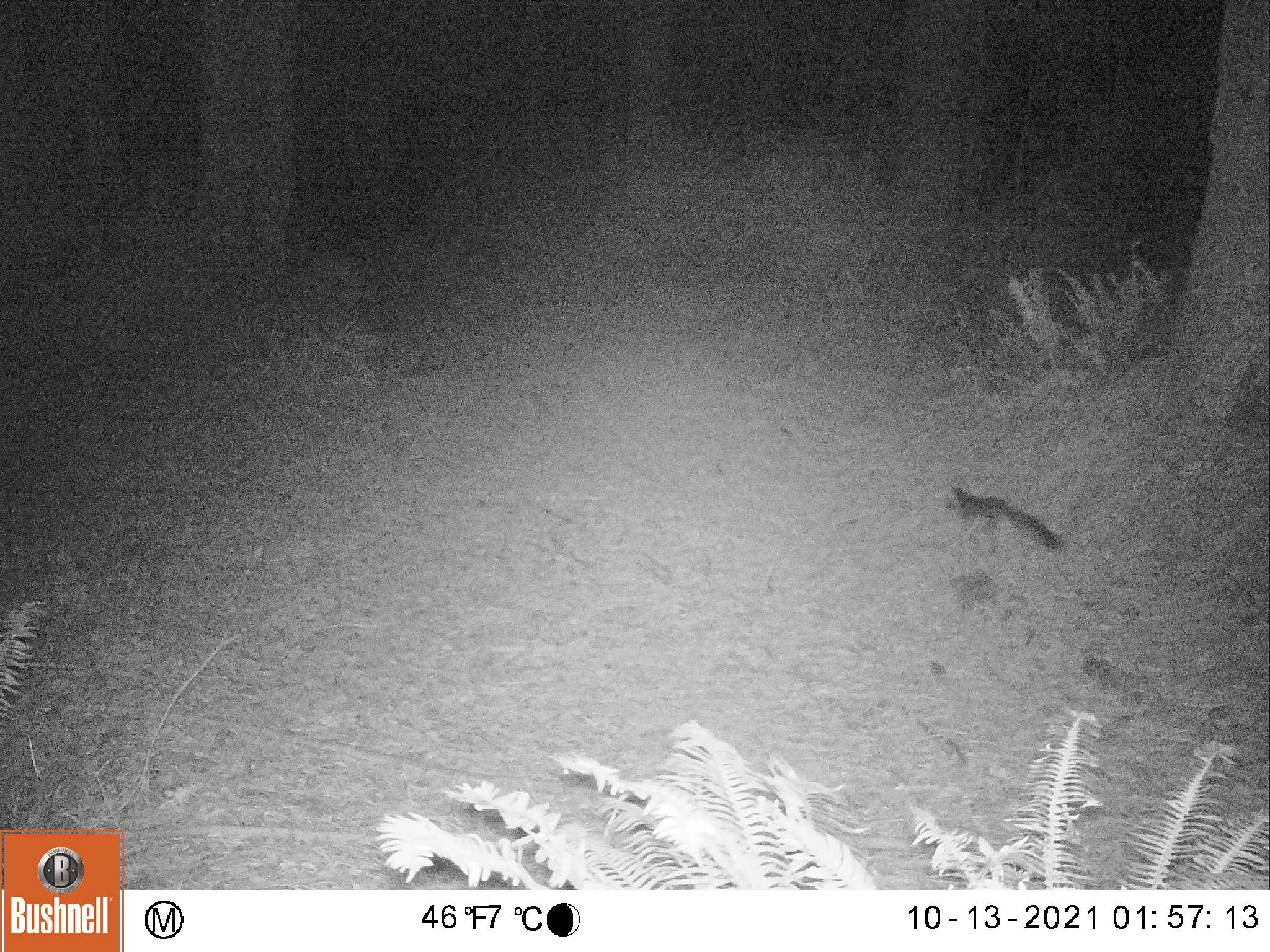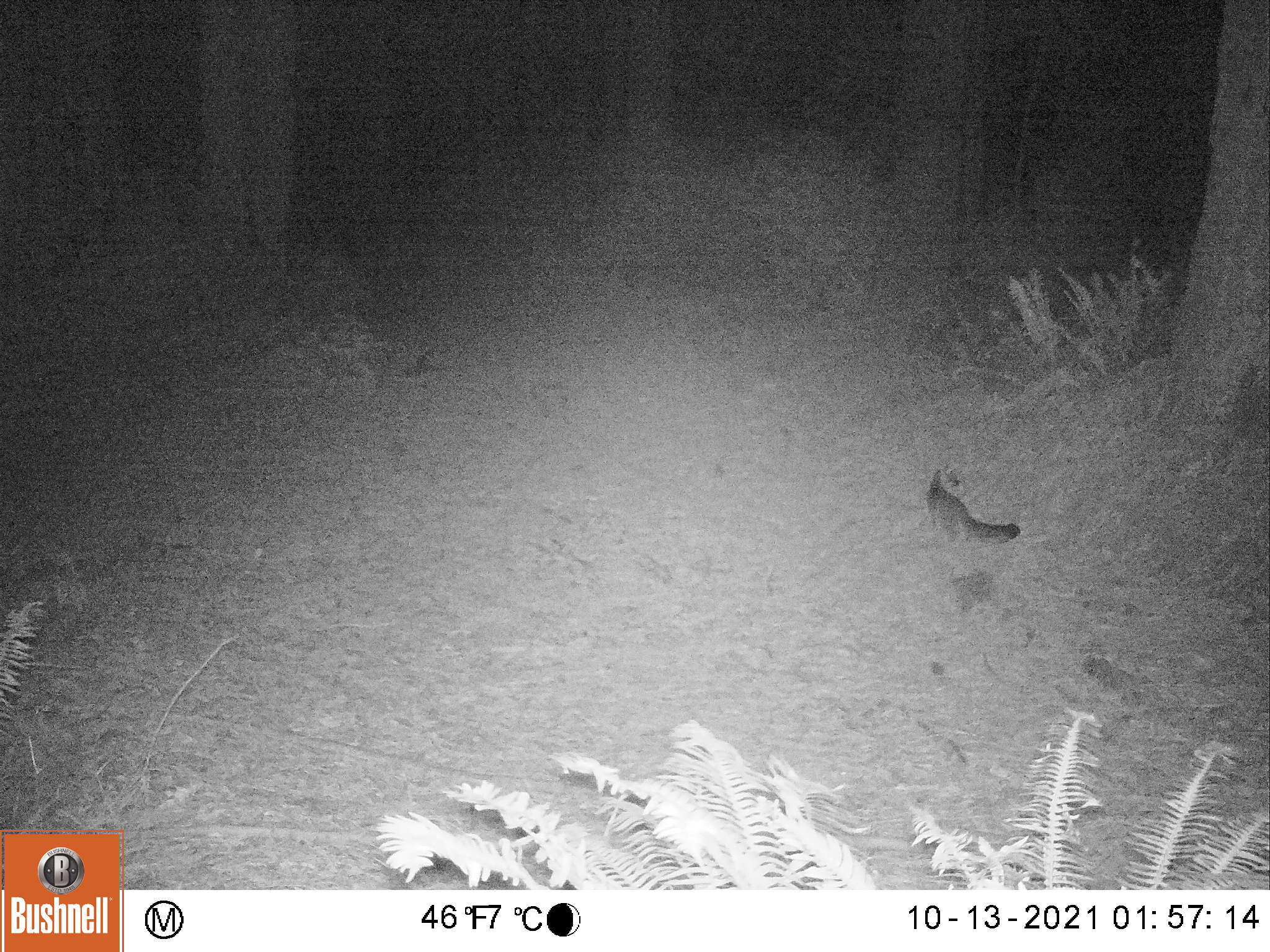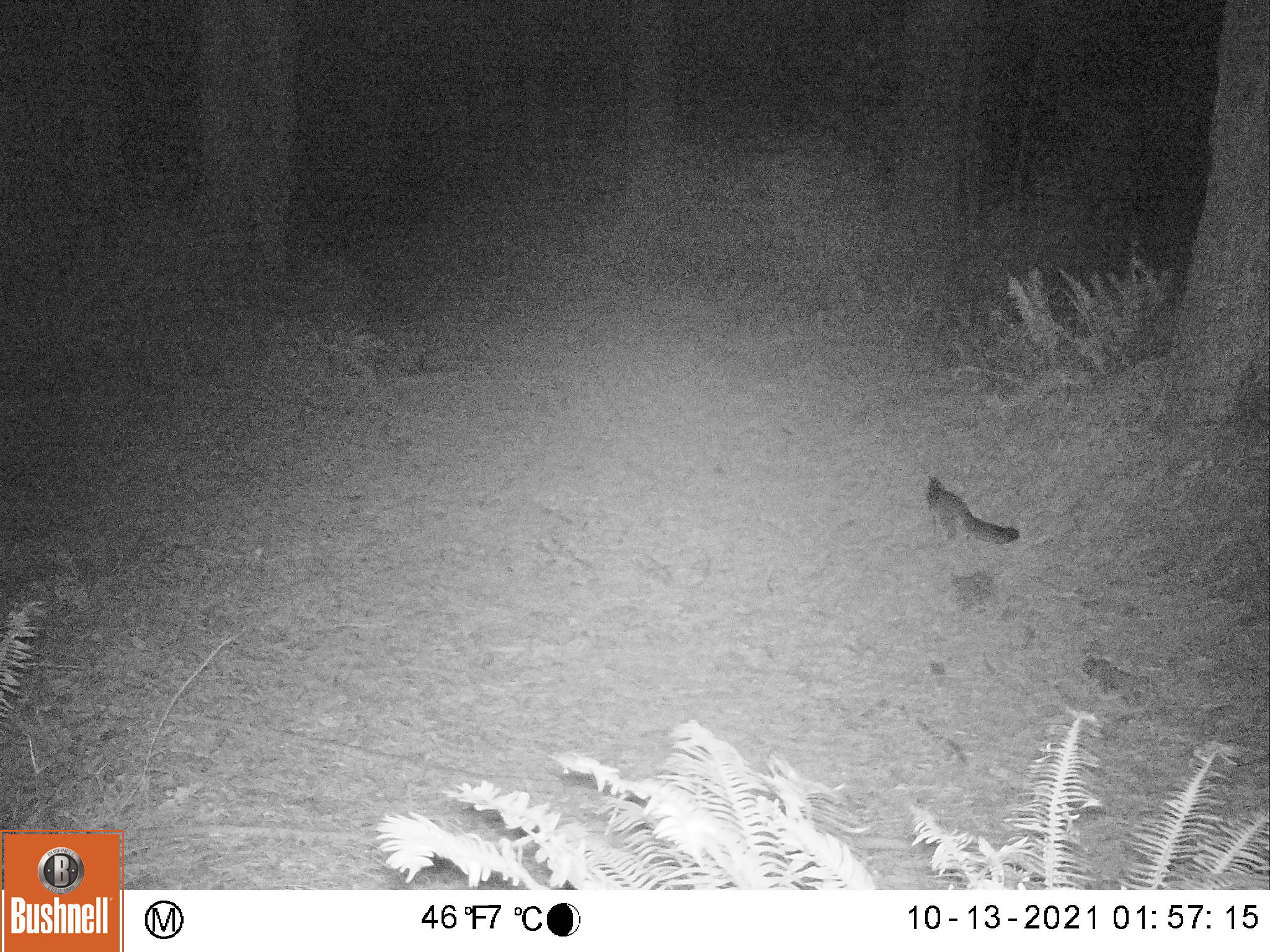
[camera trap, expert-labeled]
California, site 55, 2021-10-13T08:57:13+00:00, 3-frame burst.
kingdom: Animalia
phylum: Chordata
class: Mammalia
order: Carnivora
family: Canidae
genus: Urocyon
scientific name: Urocyon cinereoargenteus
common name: gray fox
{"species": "gray fox (Urocyon cinereoargenteus)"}